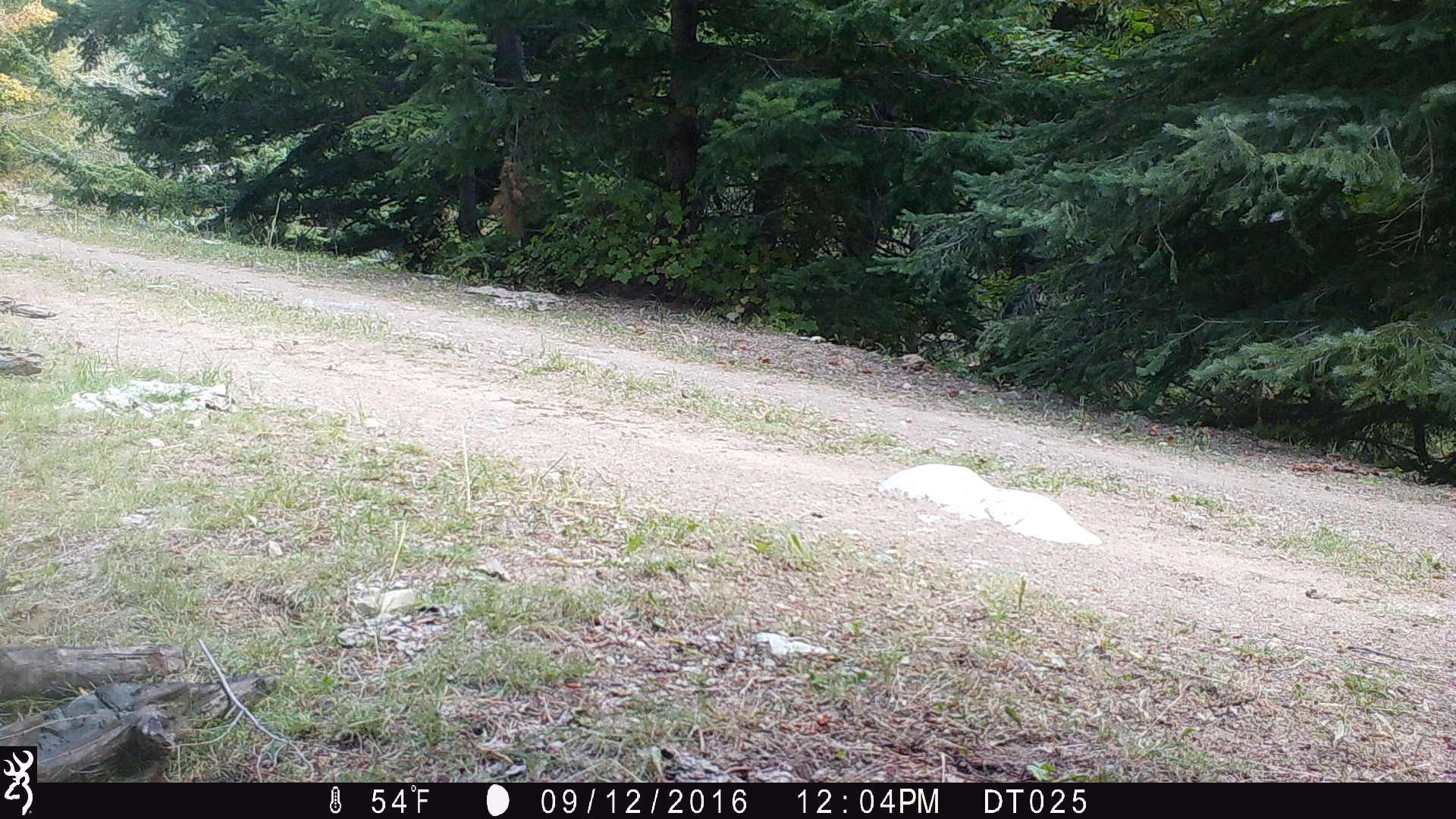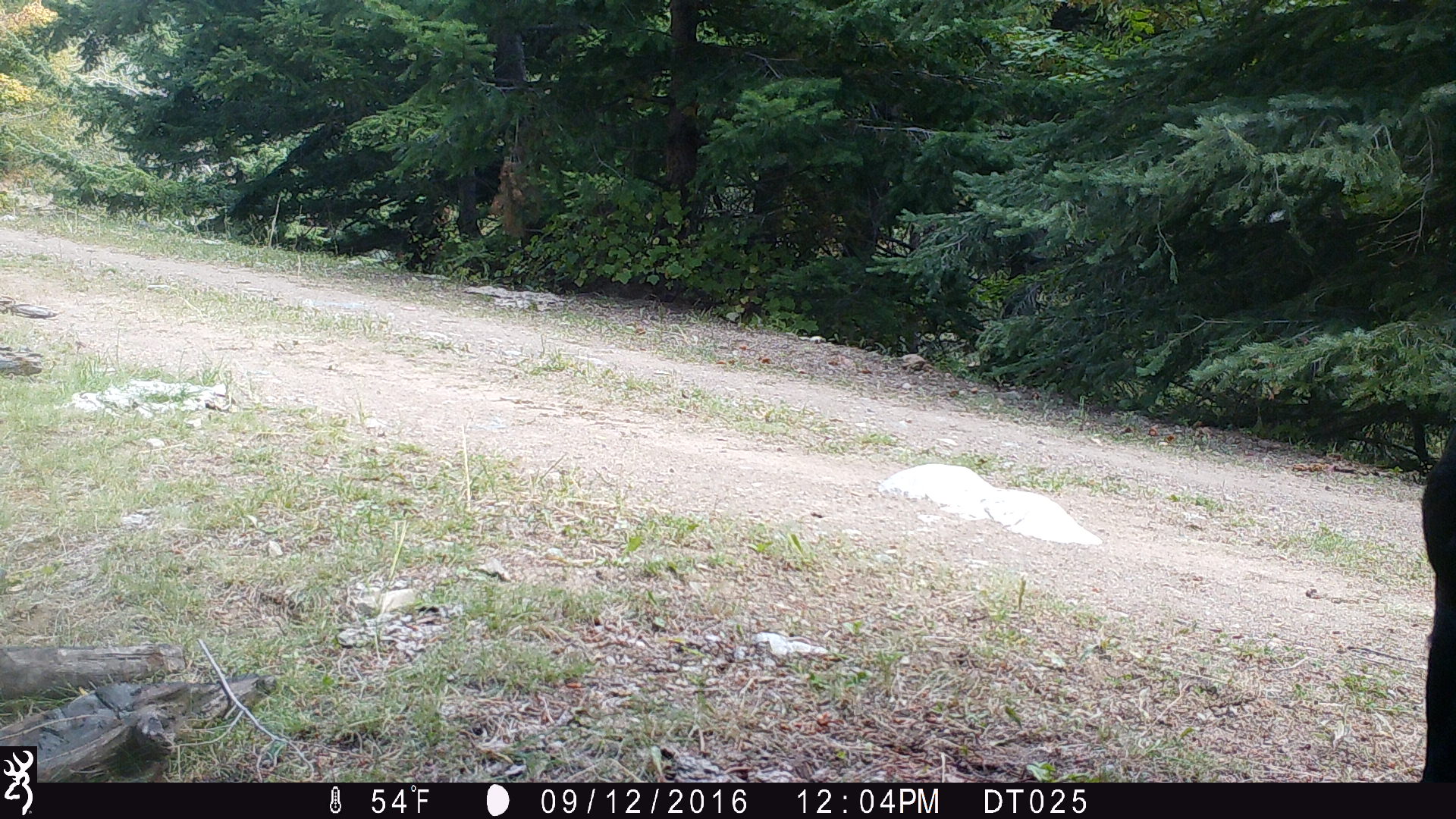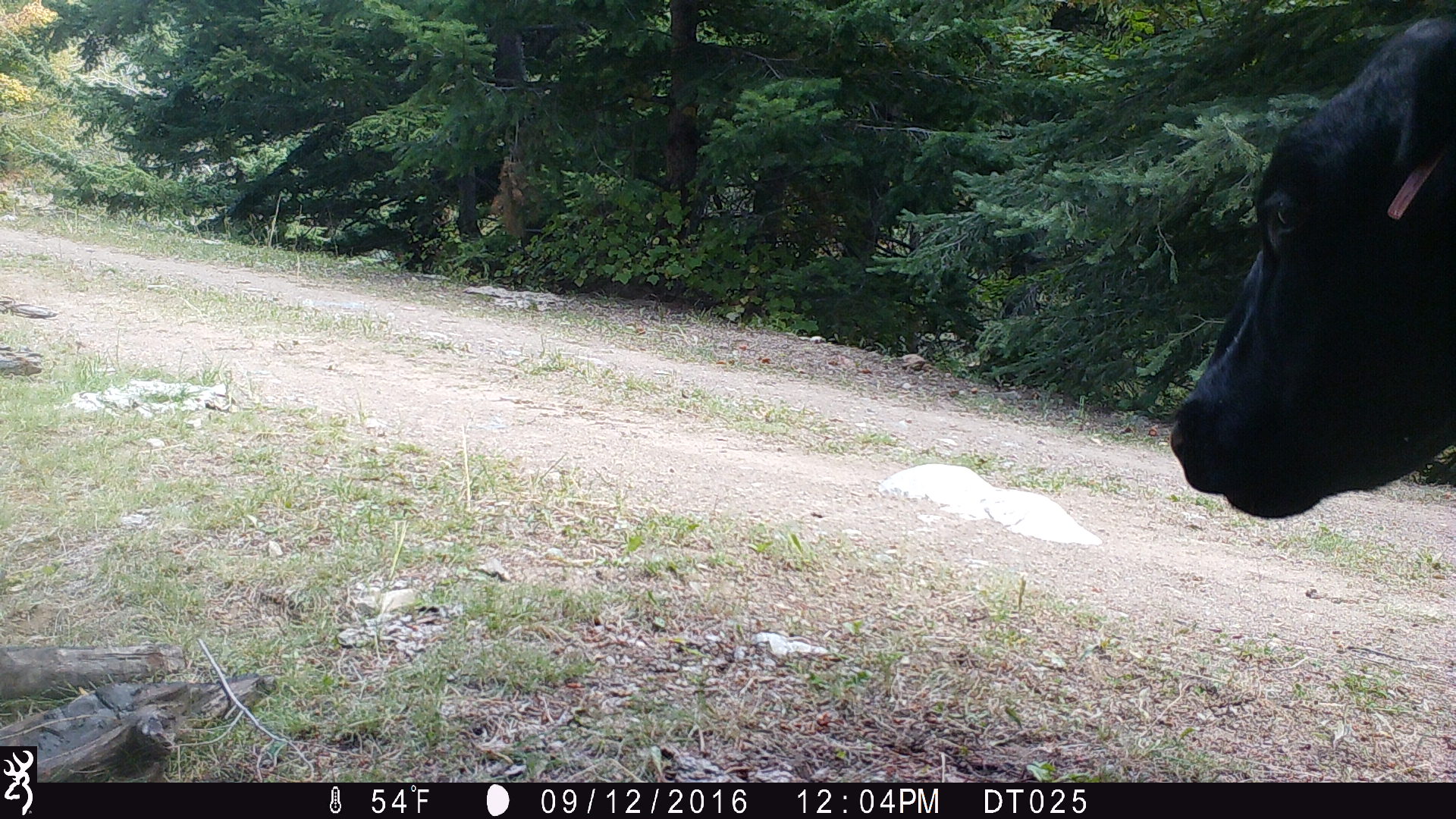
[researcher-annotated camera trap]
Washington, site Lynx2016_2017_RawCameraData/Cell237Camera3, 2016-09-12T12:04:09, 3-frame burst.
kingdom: Animalia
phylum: Chordata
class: Mammalia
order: Artiodactyla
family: Bovidae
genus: Bos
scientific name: Bos taurus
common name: domestic cattle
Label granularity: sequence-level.